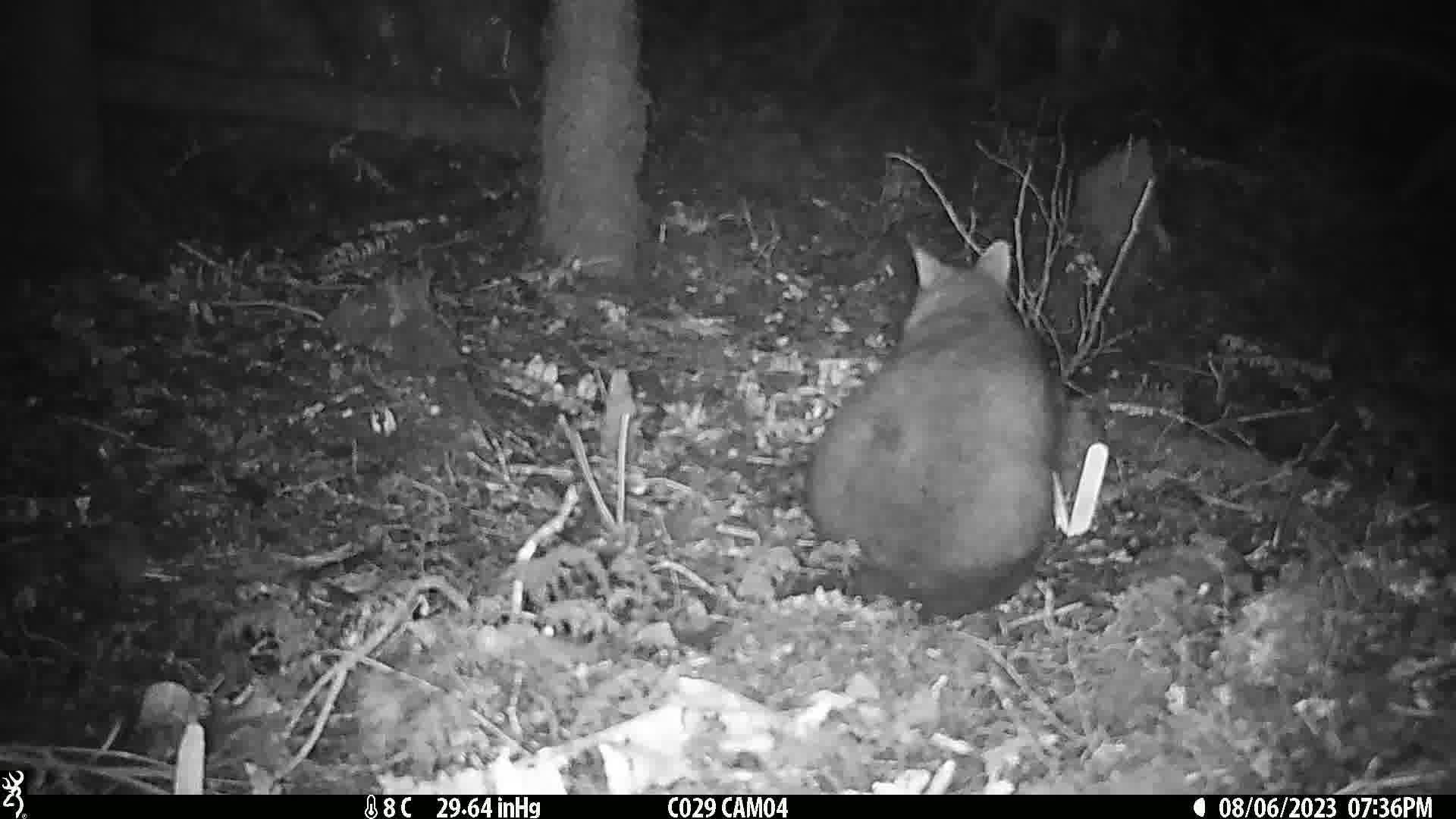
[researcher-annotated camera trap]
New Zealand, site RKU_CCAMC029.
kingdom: Animalia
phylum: Chordata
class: Mammalia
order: Diprotodontia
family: Phalangeridae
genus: Trichosurus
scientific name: Trichosurus vulpecula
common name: common brushtail possum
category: possum